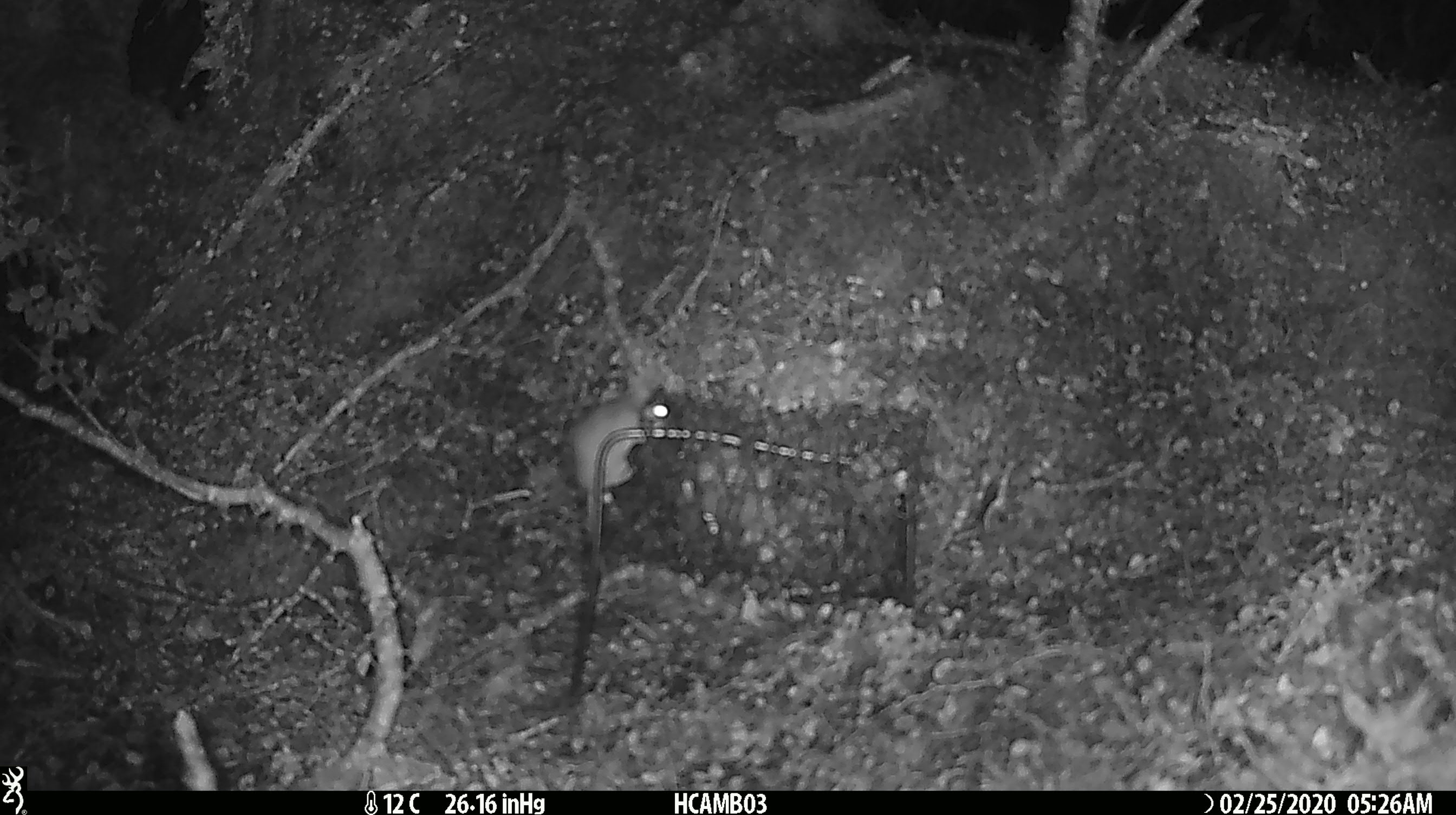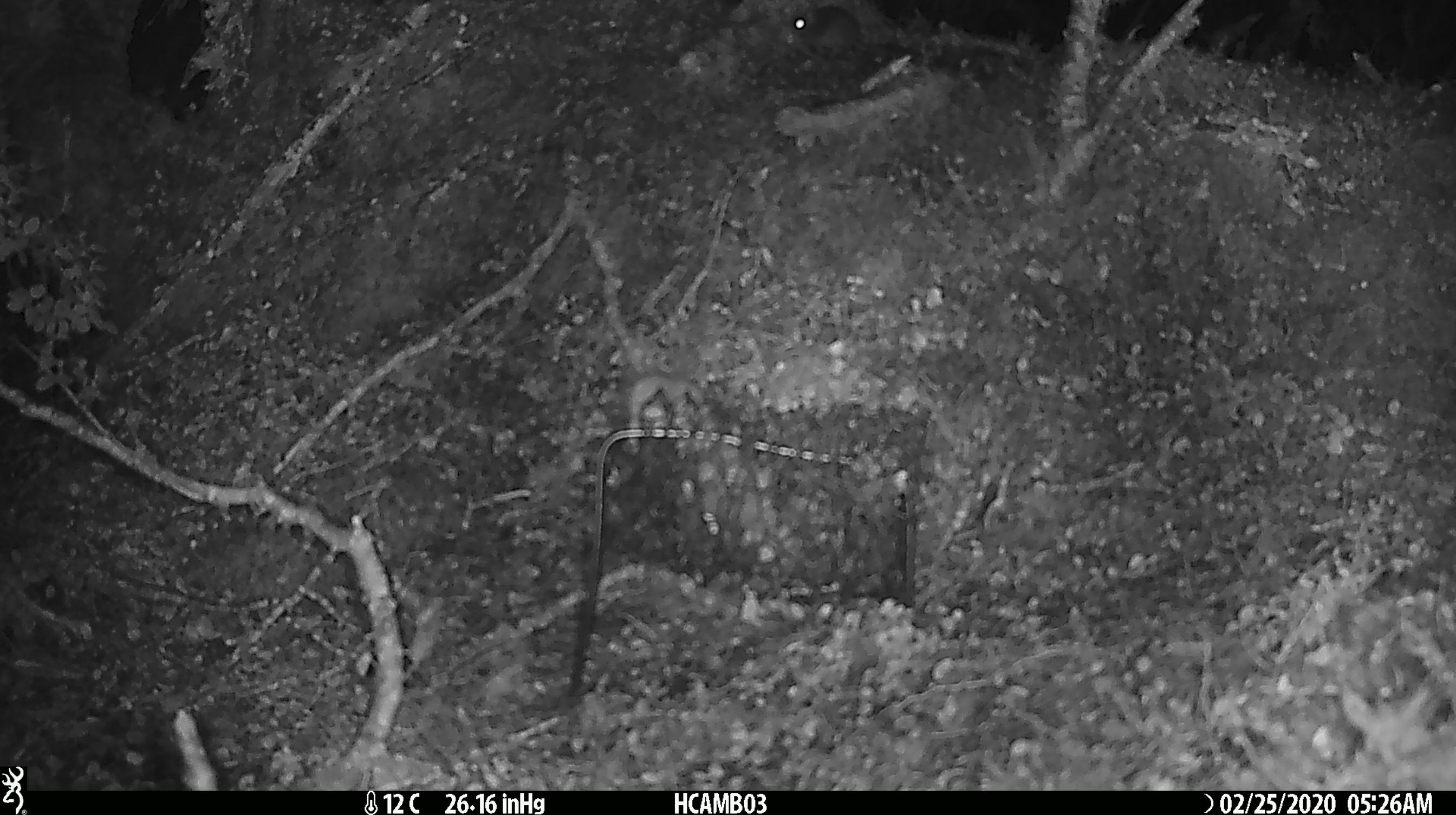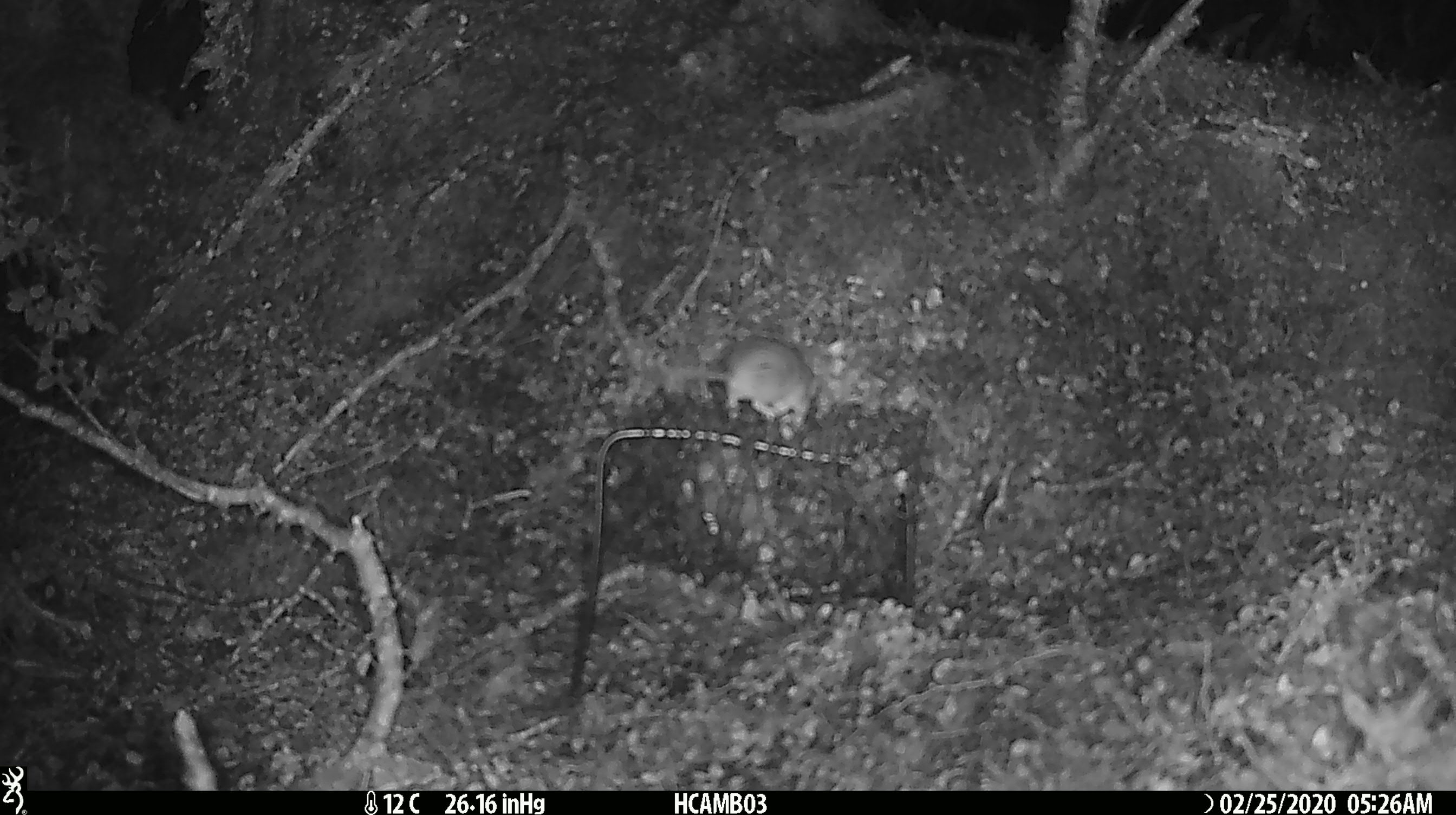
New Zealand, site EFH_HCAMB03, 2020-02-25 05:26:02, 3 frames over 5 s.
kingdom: Animalia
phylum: Chordata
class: Mammalia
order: Rodentia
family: Muridae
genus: Mus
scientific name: Mus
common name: mouse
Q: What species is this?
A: Mouse (Mus).